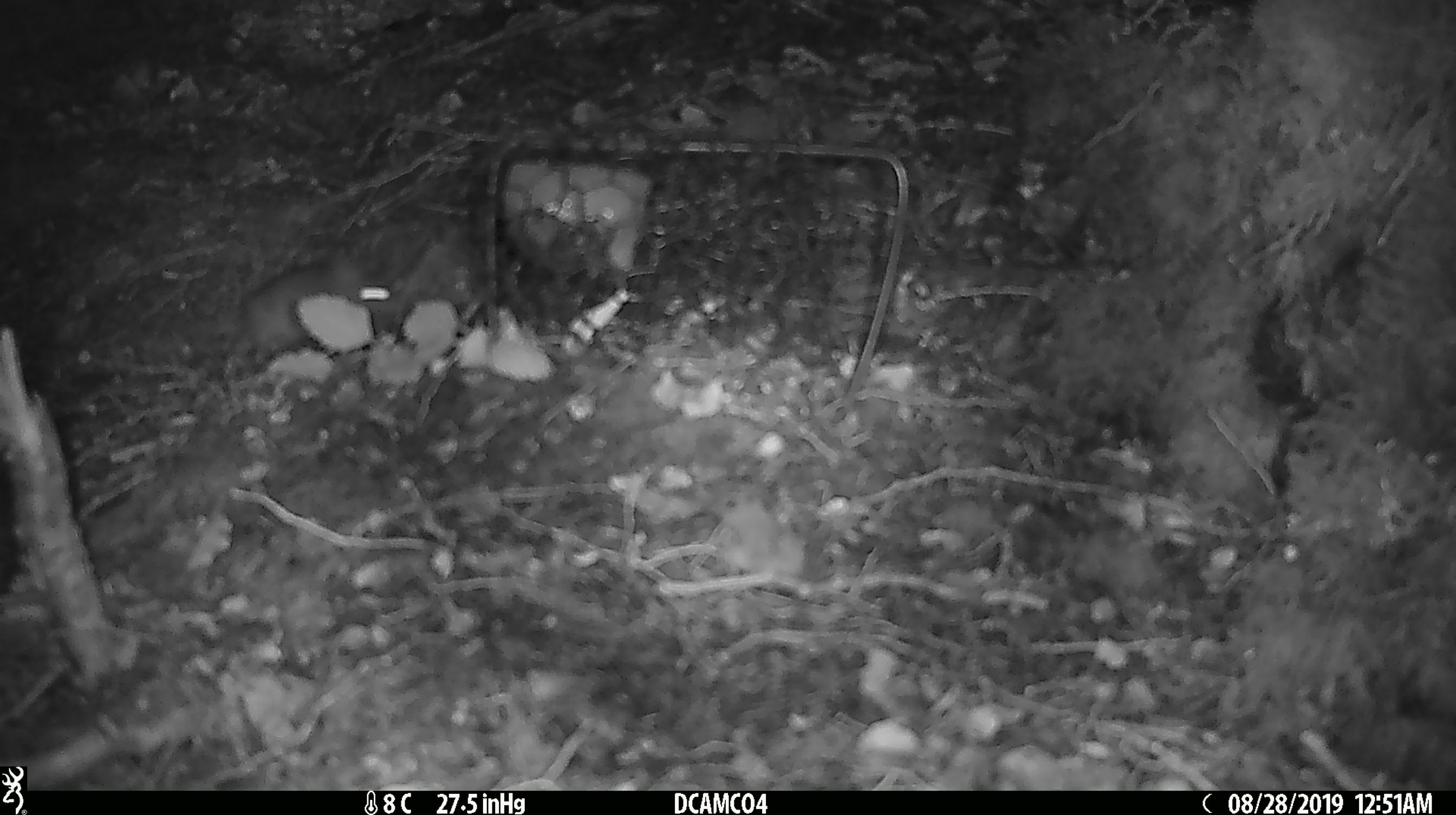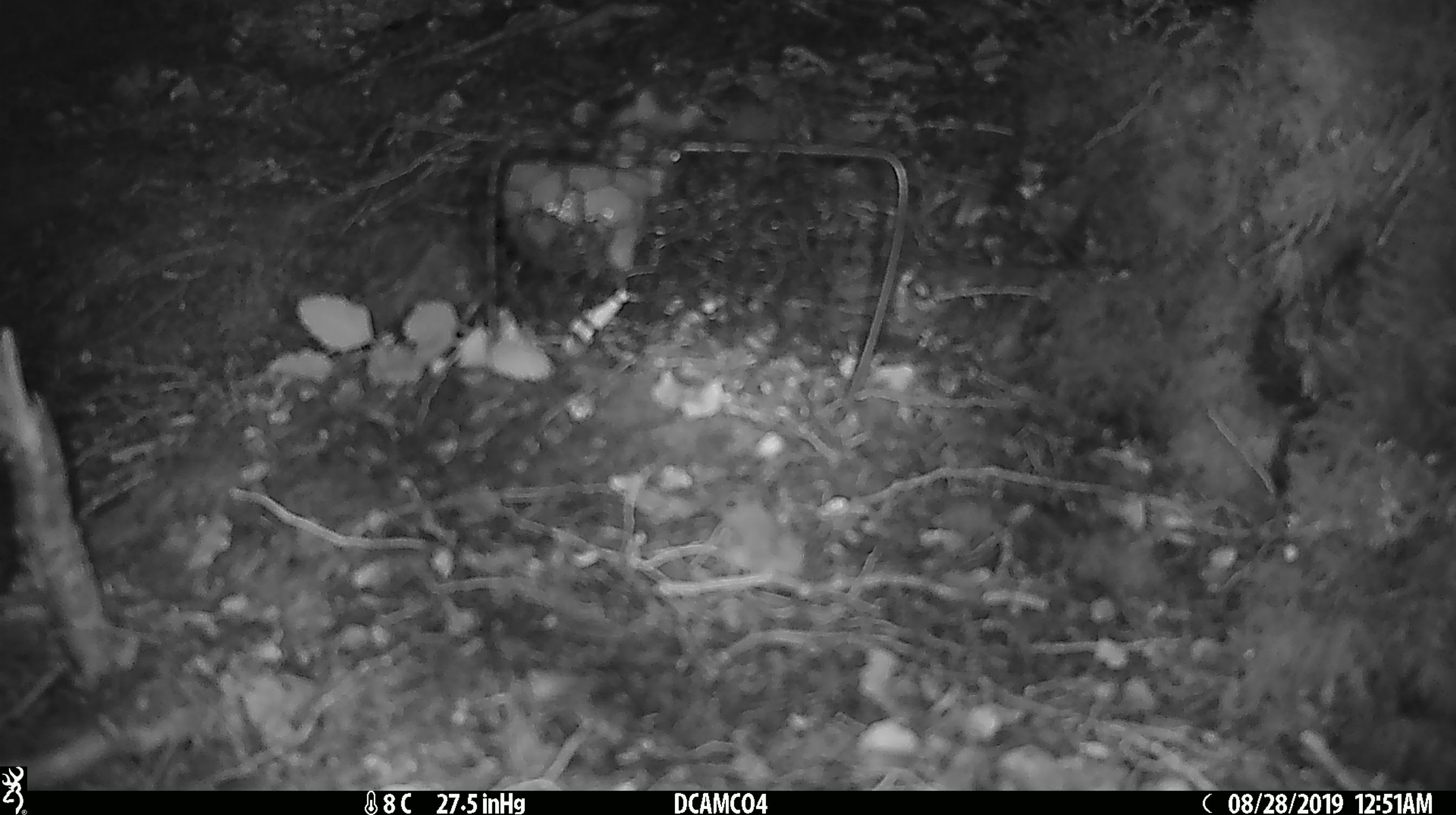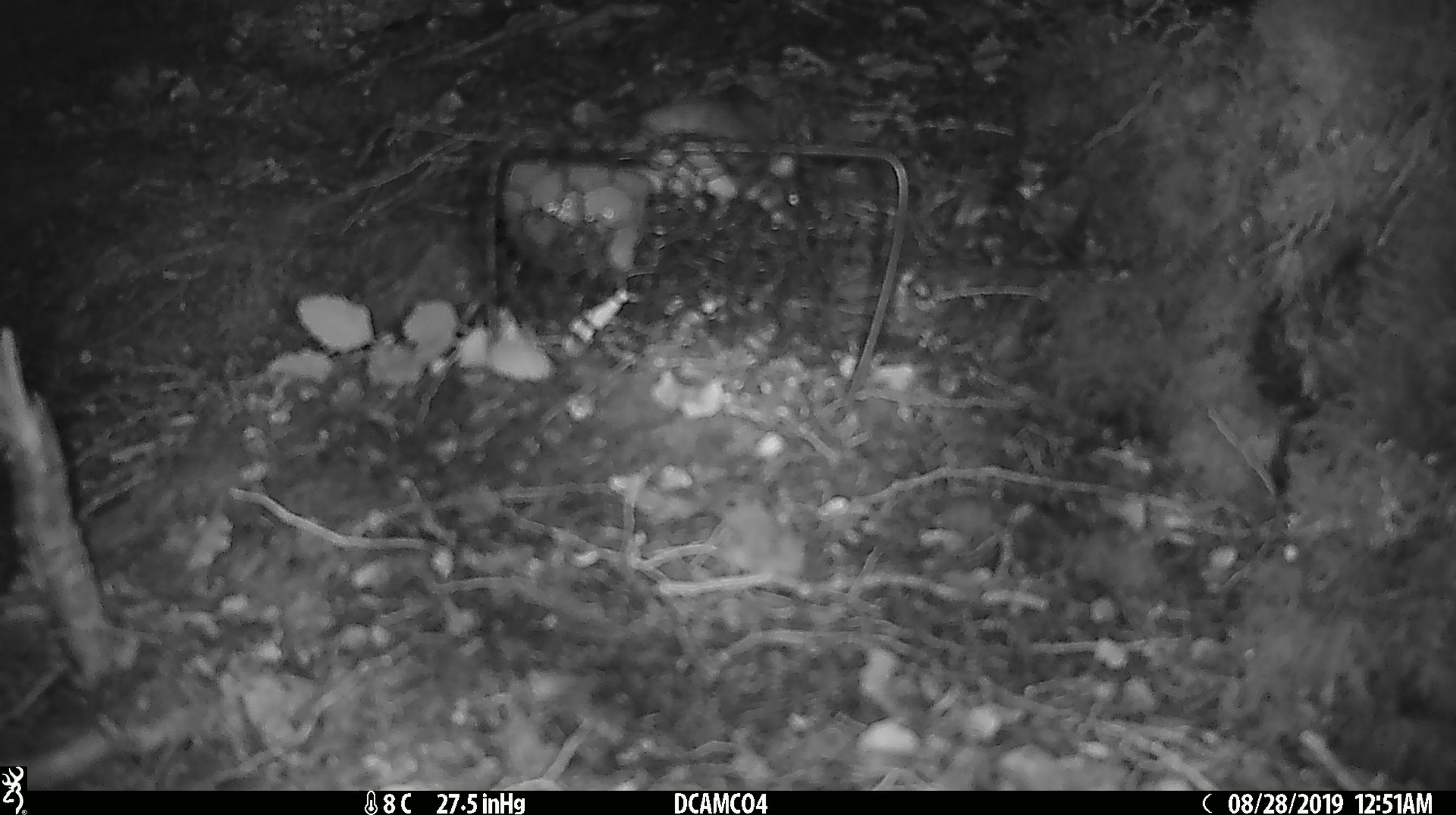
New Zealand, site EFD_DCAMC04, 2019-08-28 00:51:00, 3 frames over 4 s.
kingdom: Animalia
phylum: Chordata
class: Mammalia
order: Rodentia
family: Muridae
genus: Mus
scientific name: Mus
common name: mouse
Mouse (Mus).